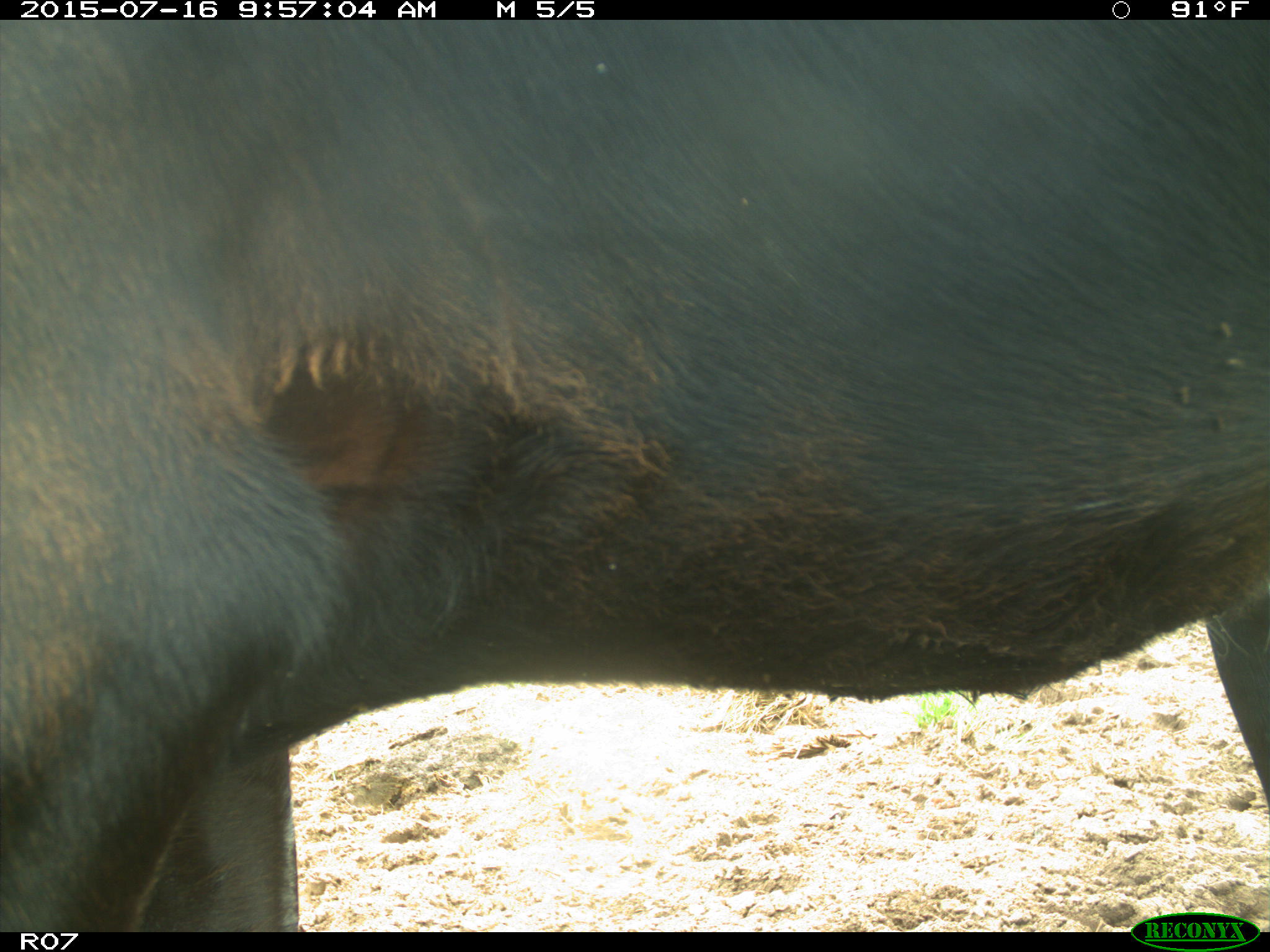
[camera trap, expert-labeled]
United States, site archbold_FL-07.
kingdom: Animalia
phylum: Chordata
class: Mammalia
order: Artiodactyla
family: Bovidae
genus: Bos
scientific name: Bos taurus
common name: domestic cow